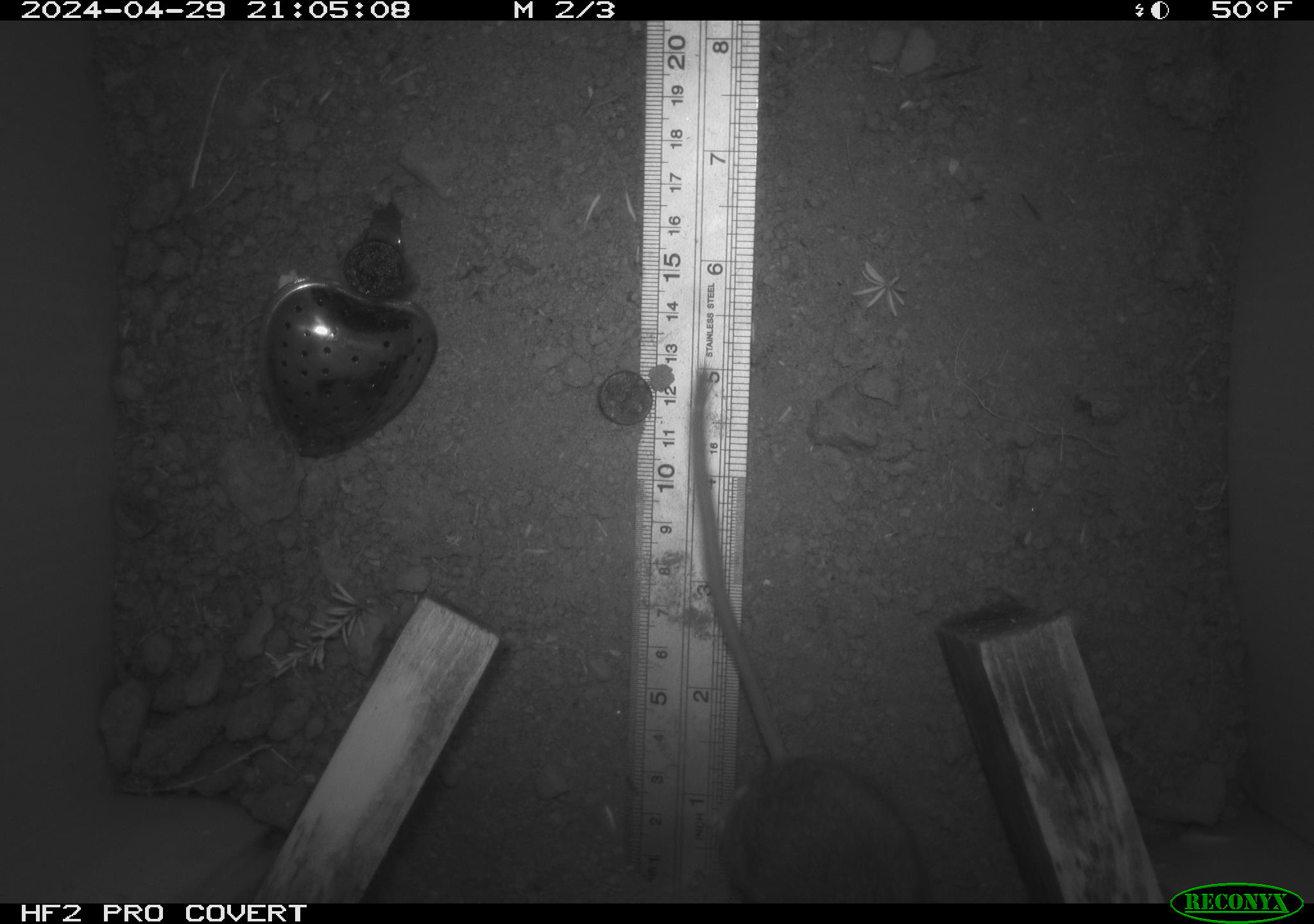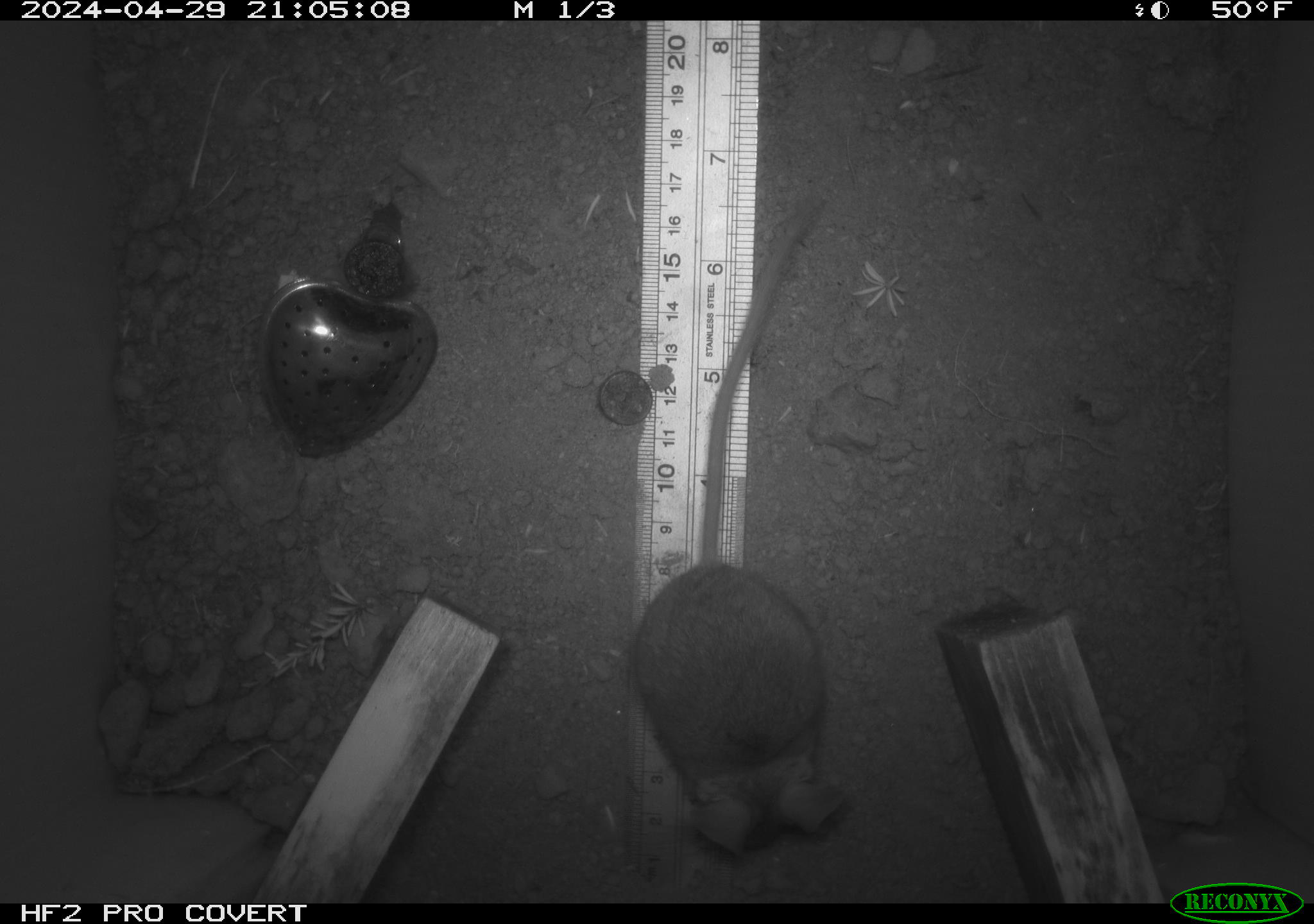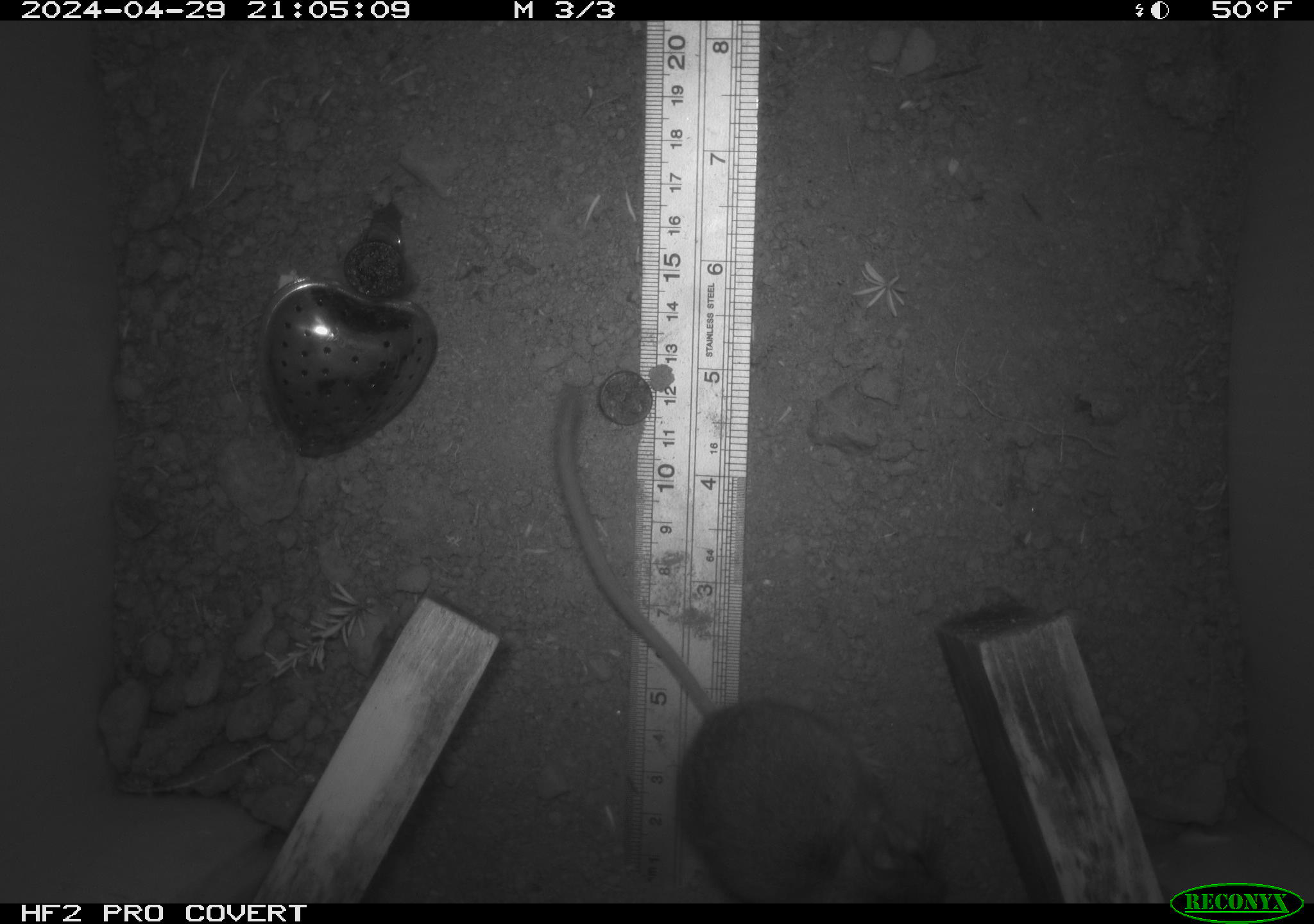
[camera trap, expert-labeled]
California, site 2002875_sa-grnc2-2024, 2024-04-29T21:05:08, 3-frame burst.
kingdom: Animalia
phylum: Chordata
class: Mammalia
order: Rodentia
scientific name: Rodentia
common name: rodent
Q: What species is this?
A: Rodent (Rodentia).